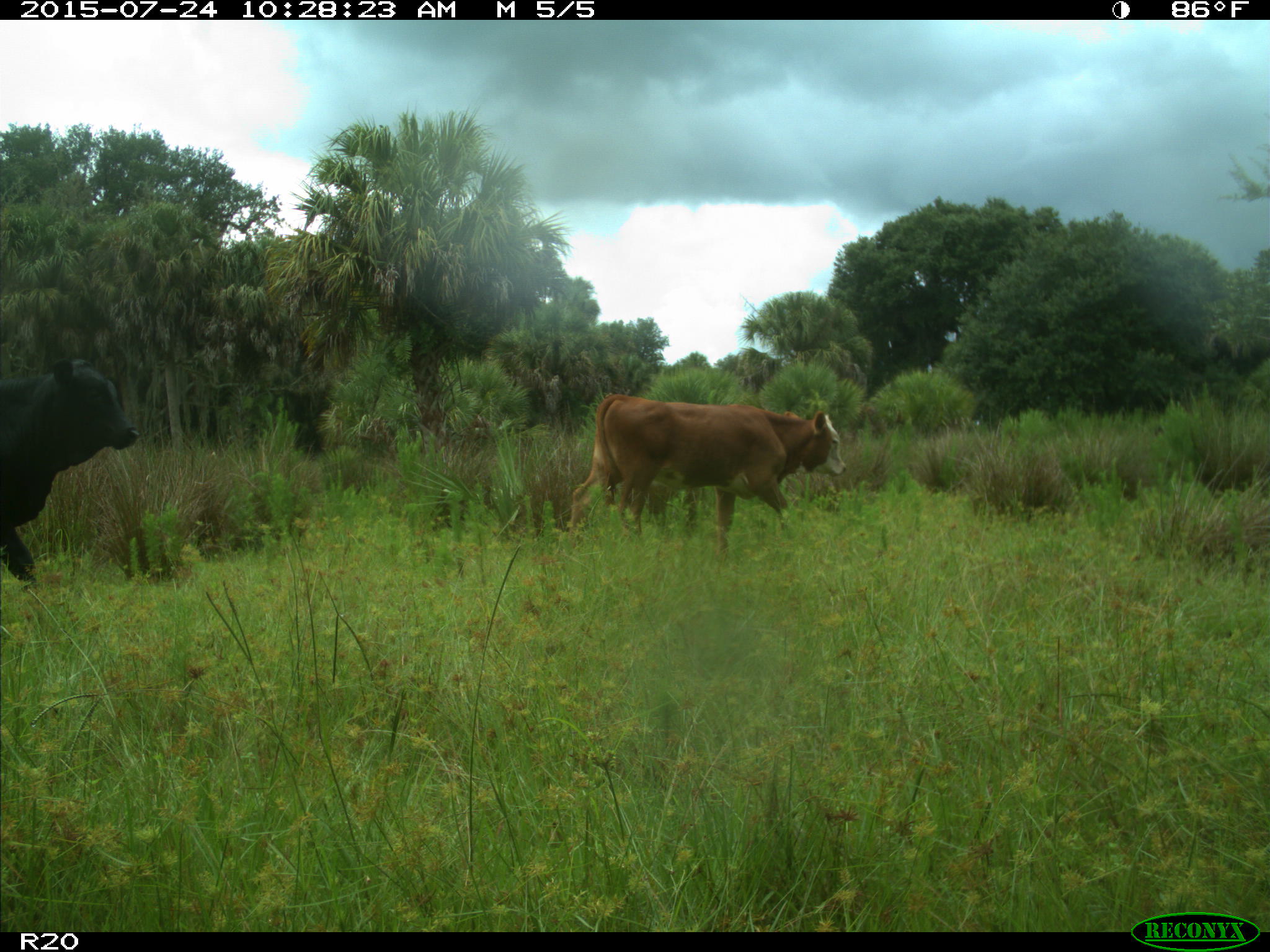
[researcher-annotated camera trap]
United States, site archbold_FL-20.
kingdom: Animalia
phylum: Chordata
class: Mammalia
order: Artiodactyla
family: Bovidae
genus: Bos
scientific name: Bos taurus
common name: domestic cow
Bos taurus (domestic cow).